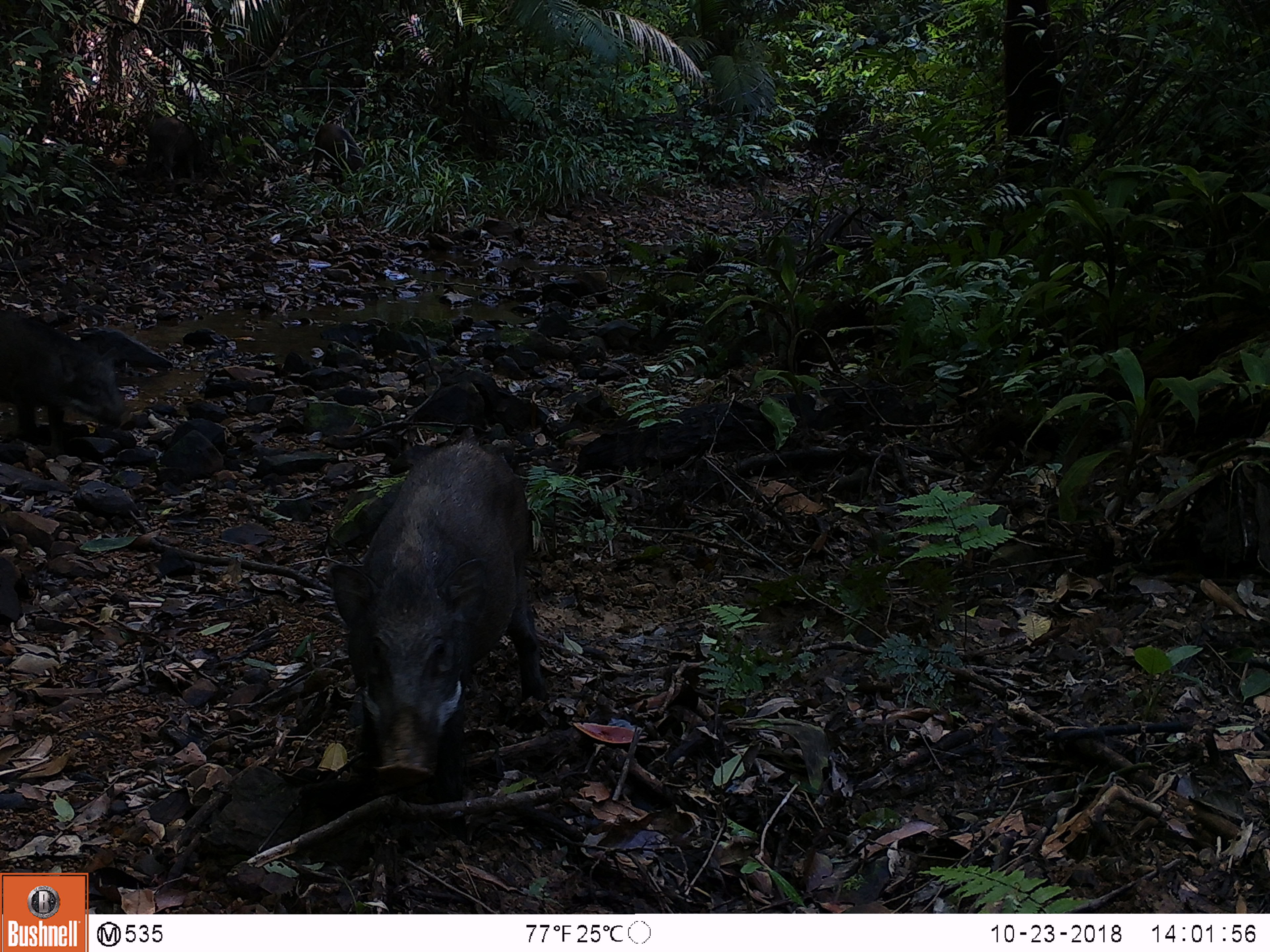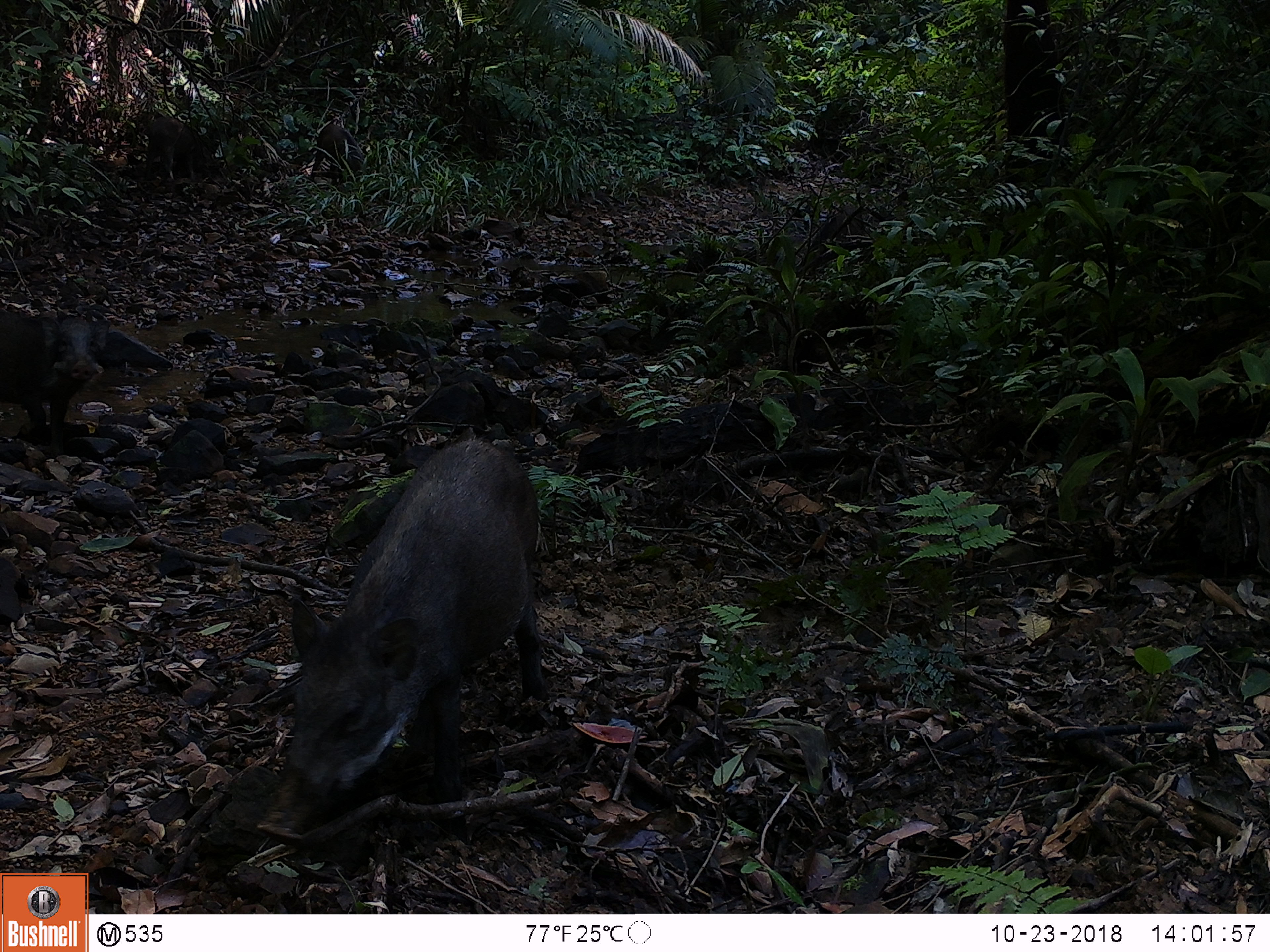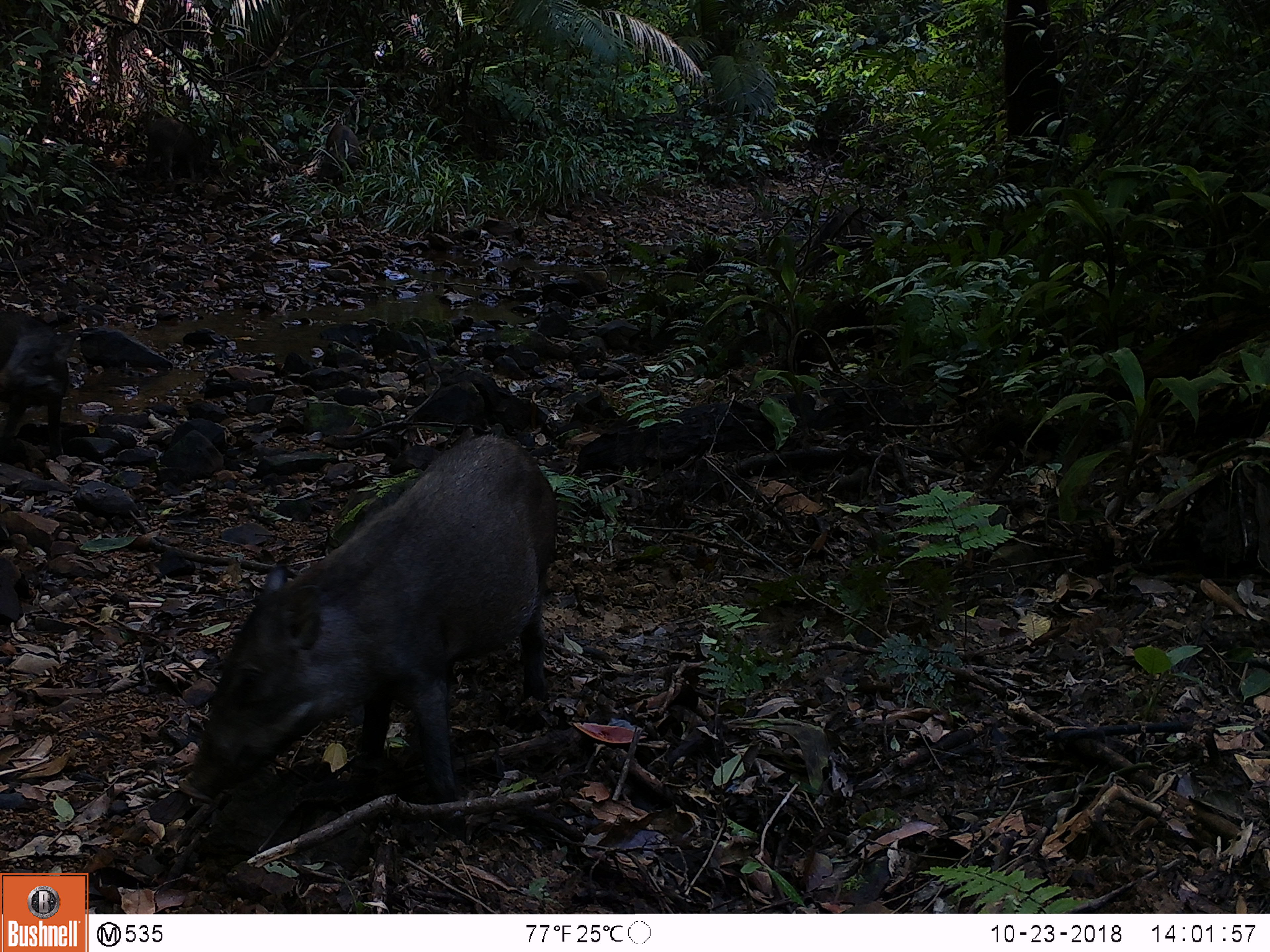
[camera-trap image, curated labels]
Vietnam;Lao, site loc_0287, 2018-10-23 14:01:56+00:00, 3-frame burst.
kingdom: Animalia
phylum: Chordata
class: Mammalia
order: Artiodactyla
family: Suidae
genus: Sus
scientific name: Sus scrofa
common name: eurasian wild pig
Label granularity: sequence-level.